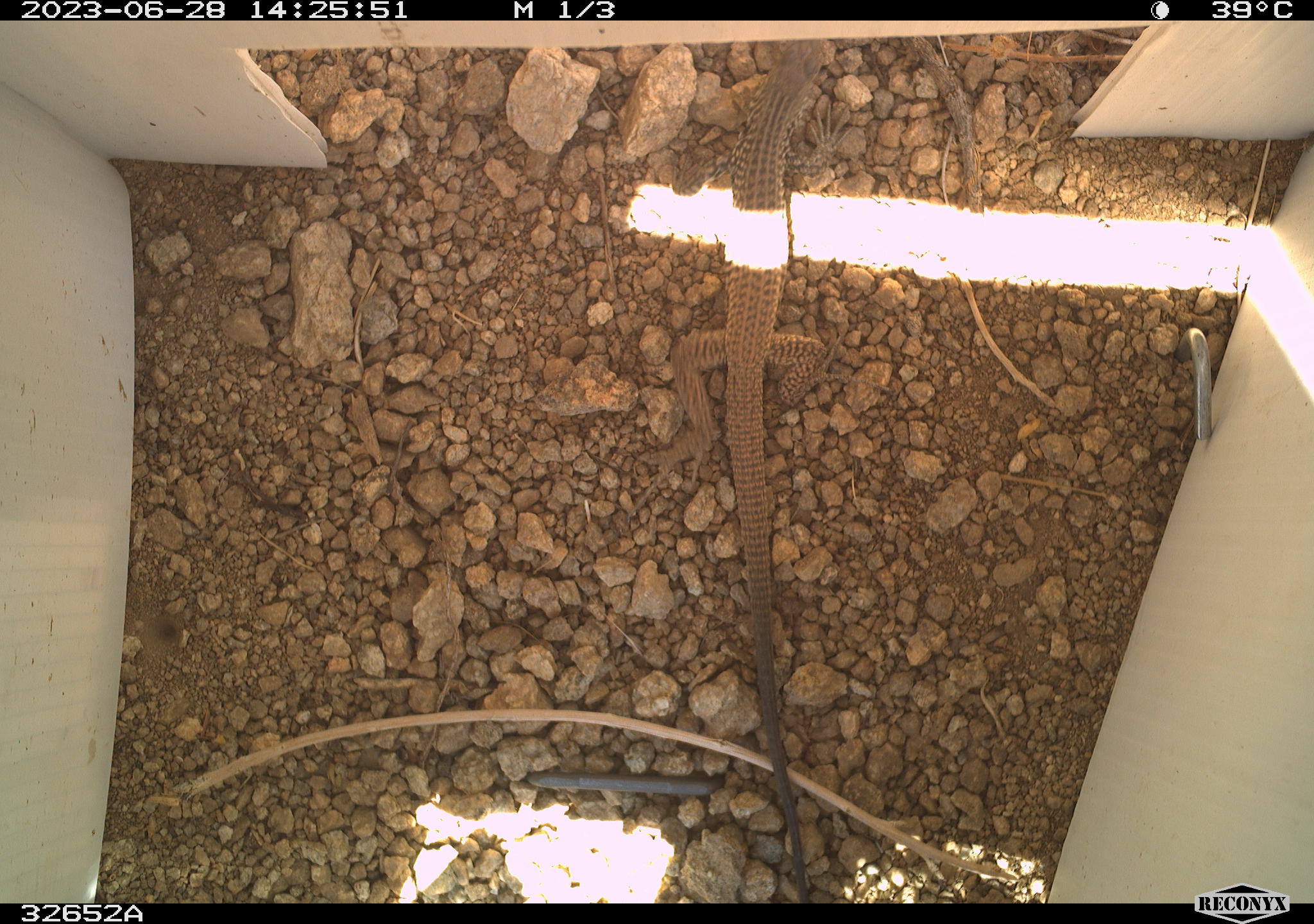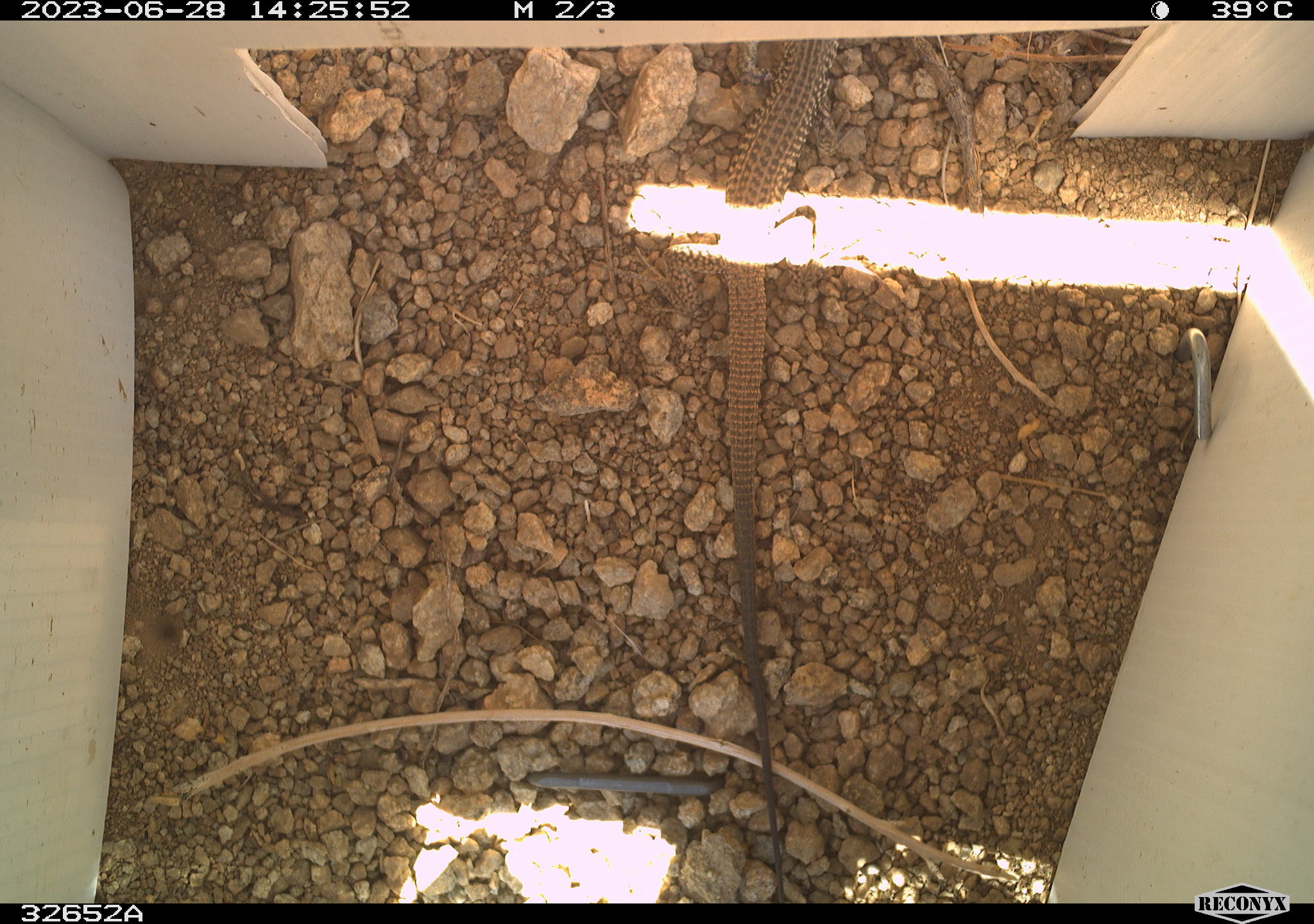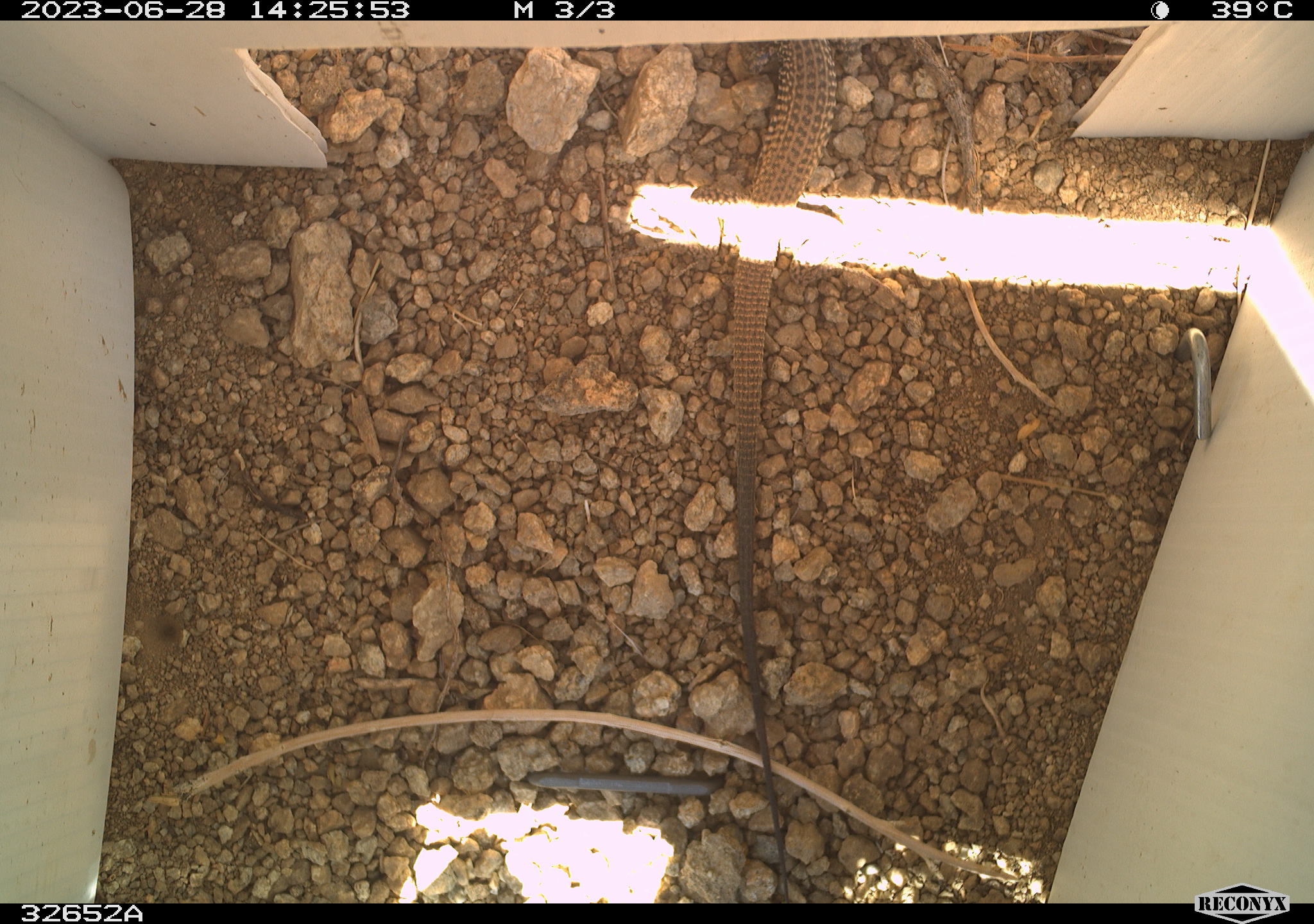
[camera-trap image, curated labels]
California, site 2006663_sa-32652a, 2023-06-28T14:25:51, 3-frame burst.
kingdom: Animalia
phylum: Chordata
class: Reptilia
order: Squamata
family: Teiidae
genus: Aspidoscelis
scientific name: Aspidoscelis tigris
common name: western whiptail